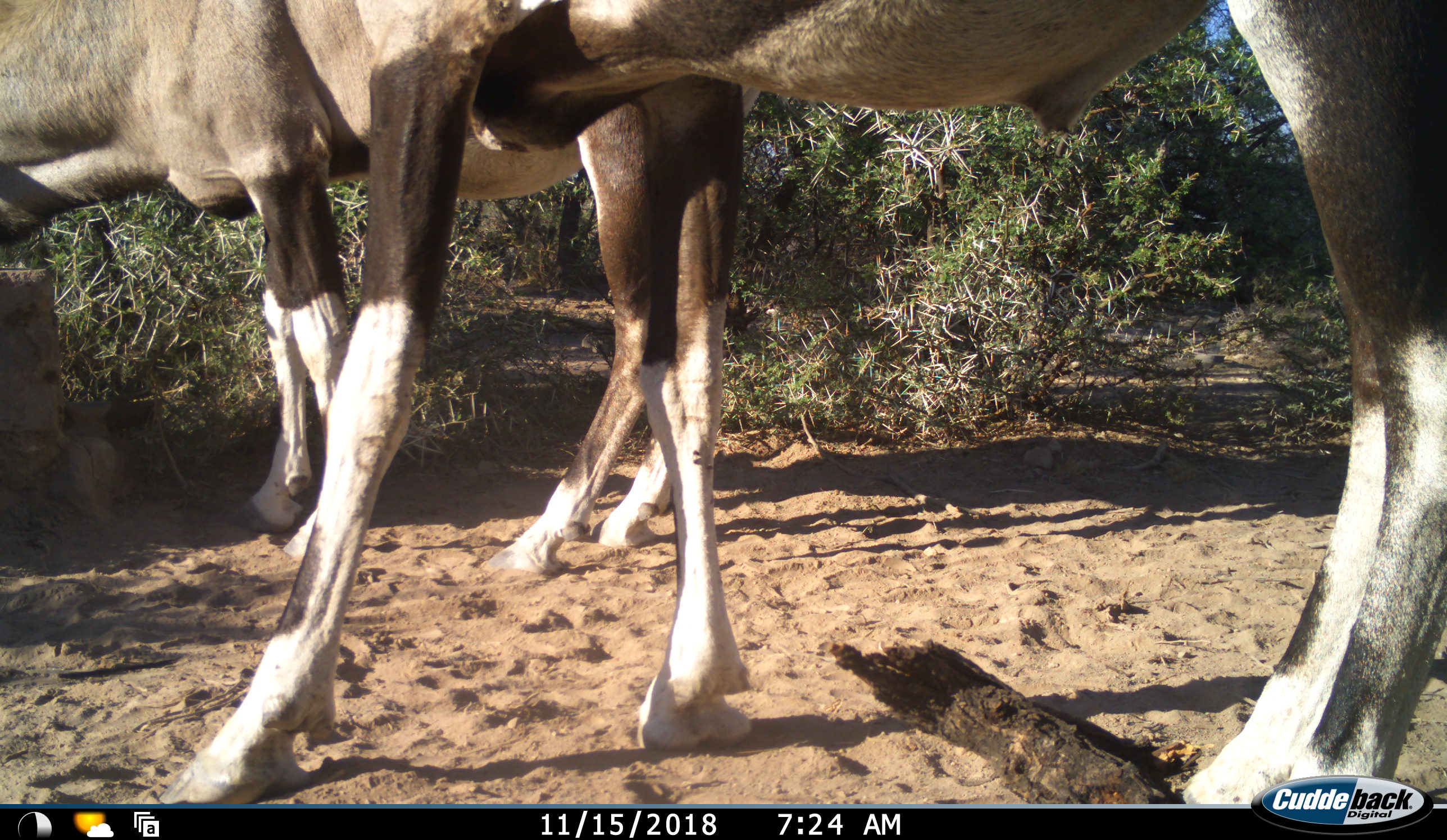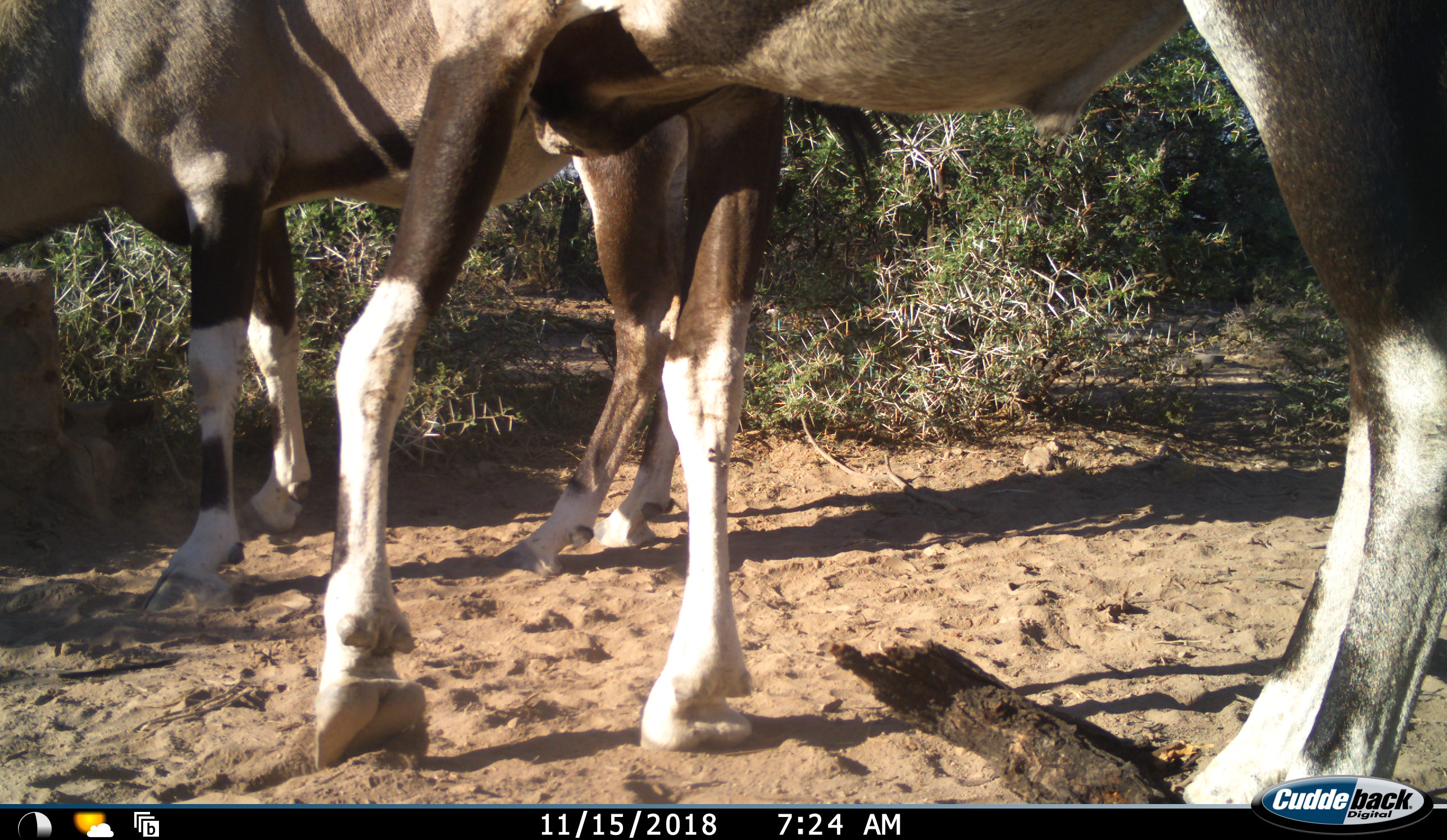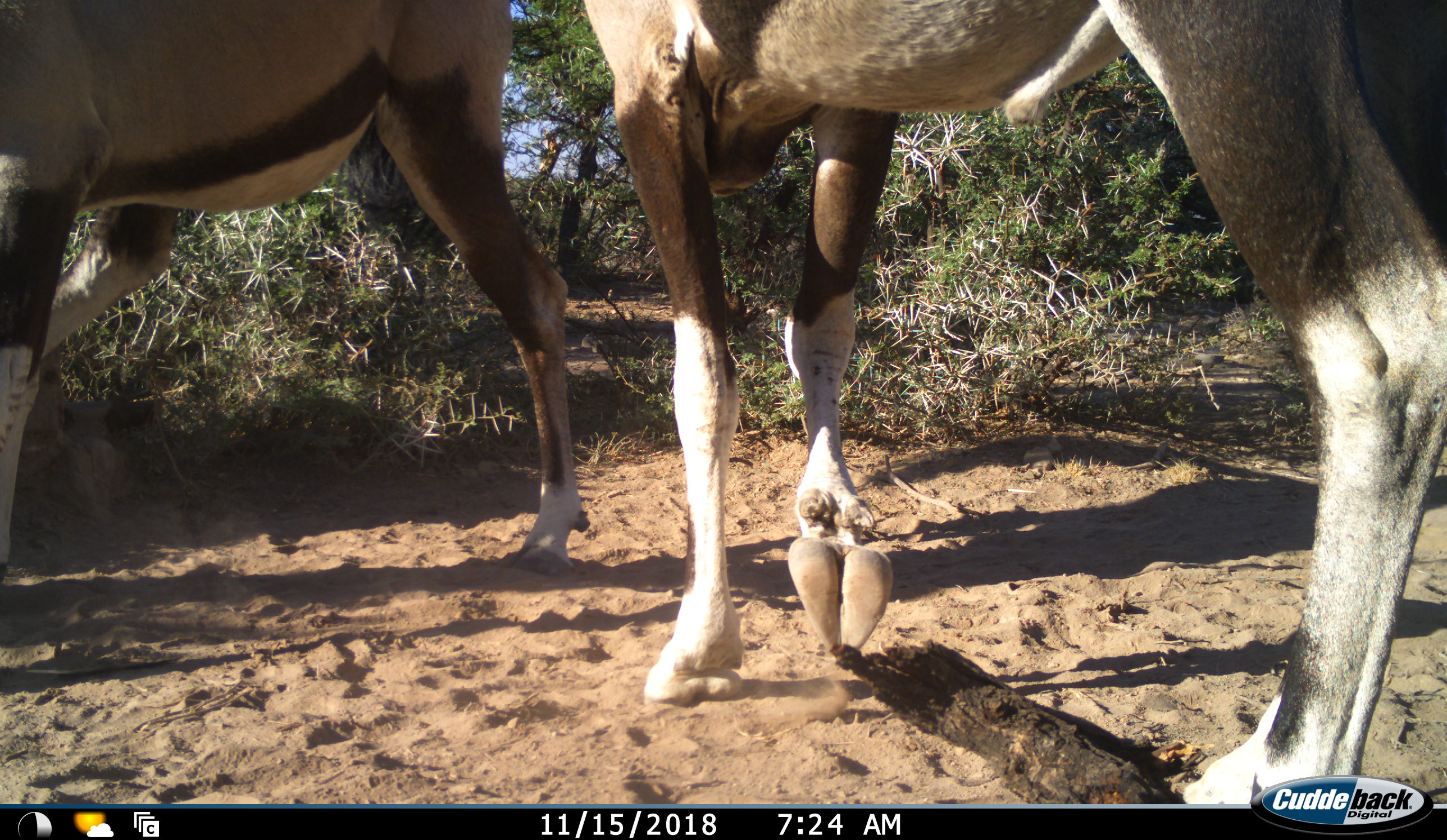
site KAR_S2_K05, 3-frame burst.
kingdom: Animalia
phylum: Chordata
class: Mammalia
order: Artiodactyla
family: Bovidae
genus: Oryx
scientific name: Oryx gazella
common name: gemsbok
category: oryx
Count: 2.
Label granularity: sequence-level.